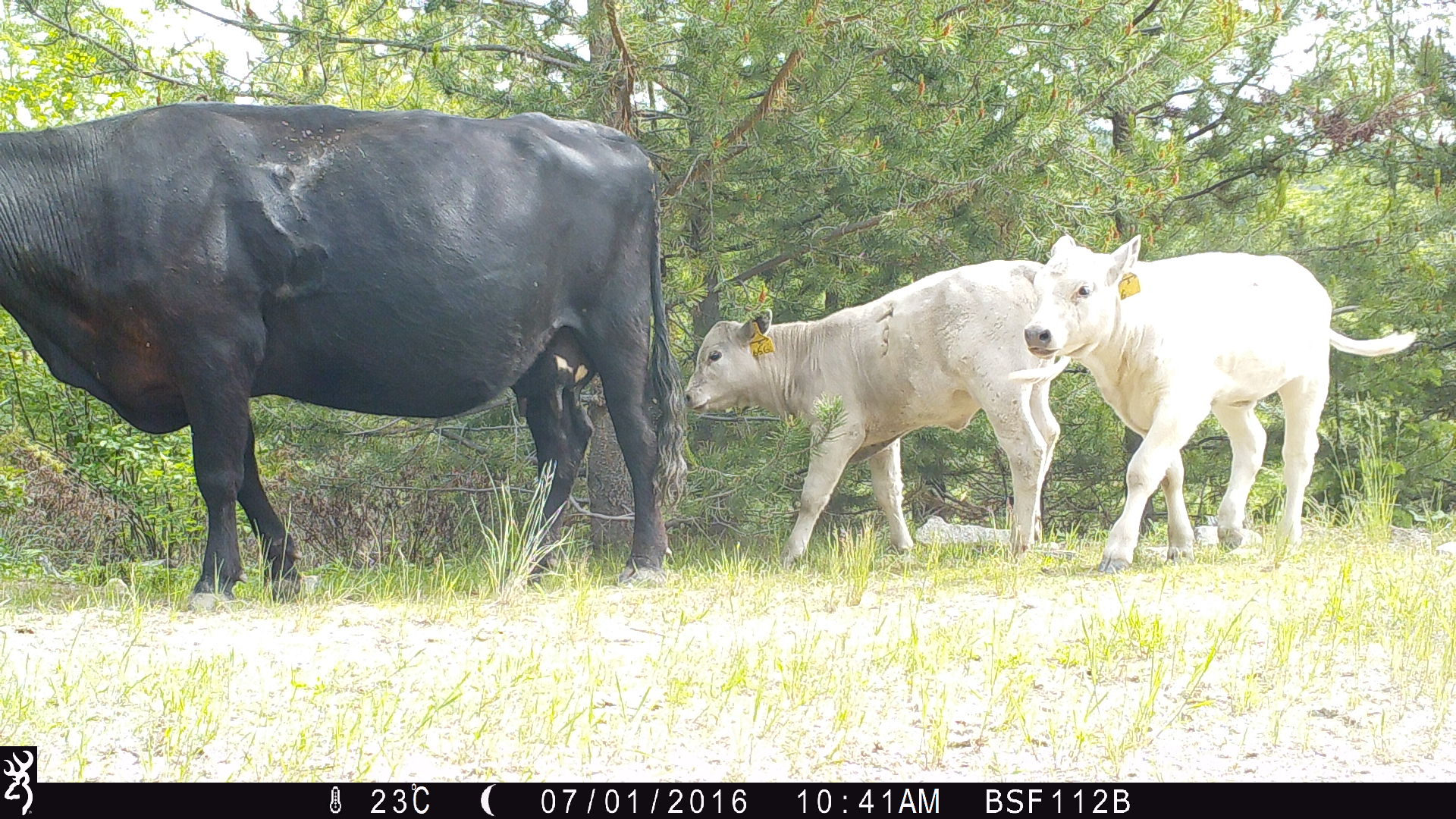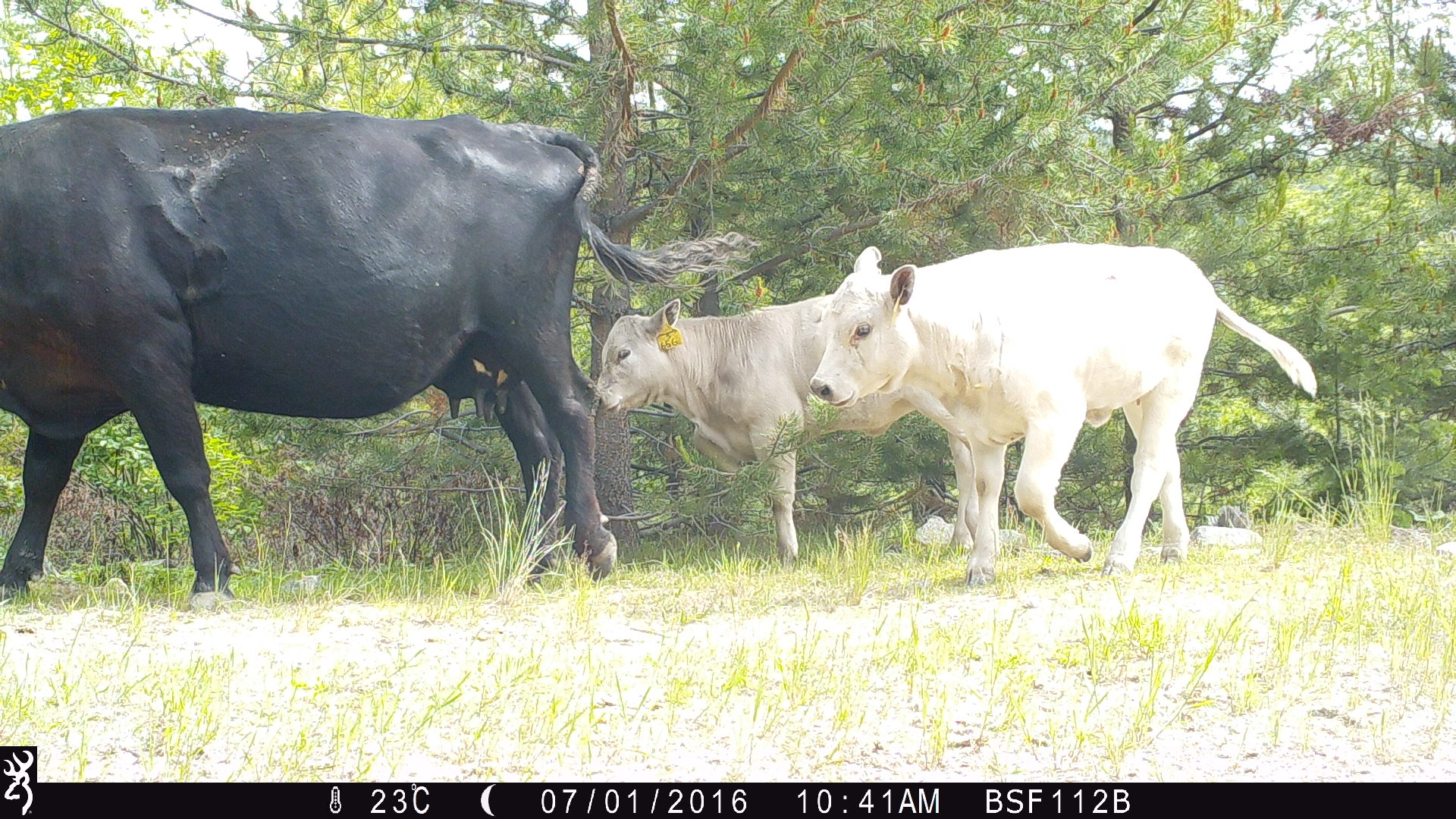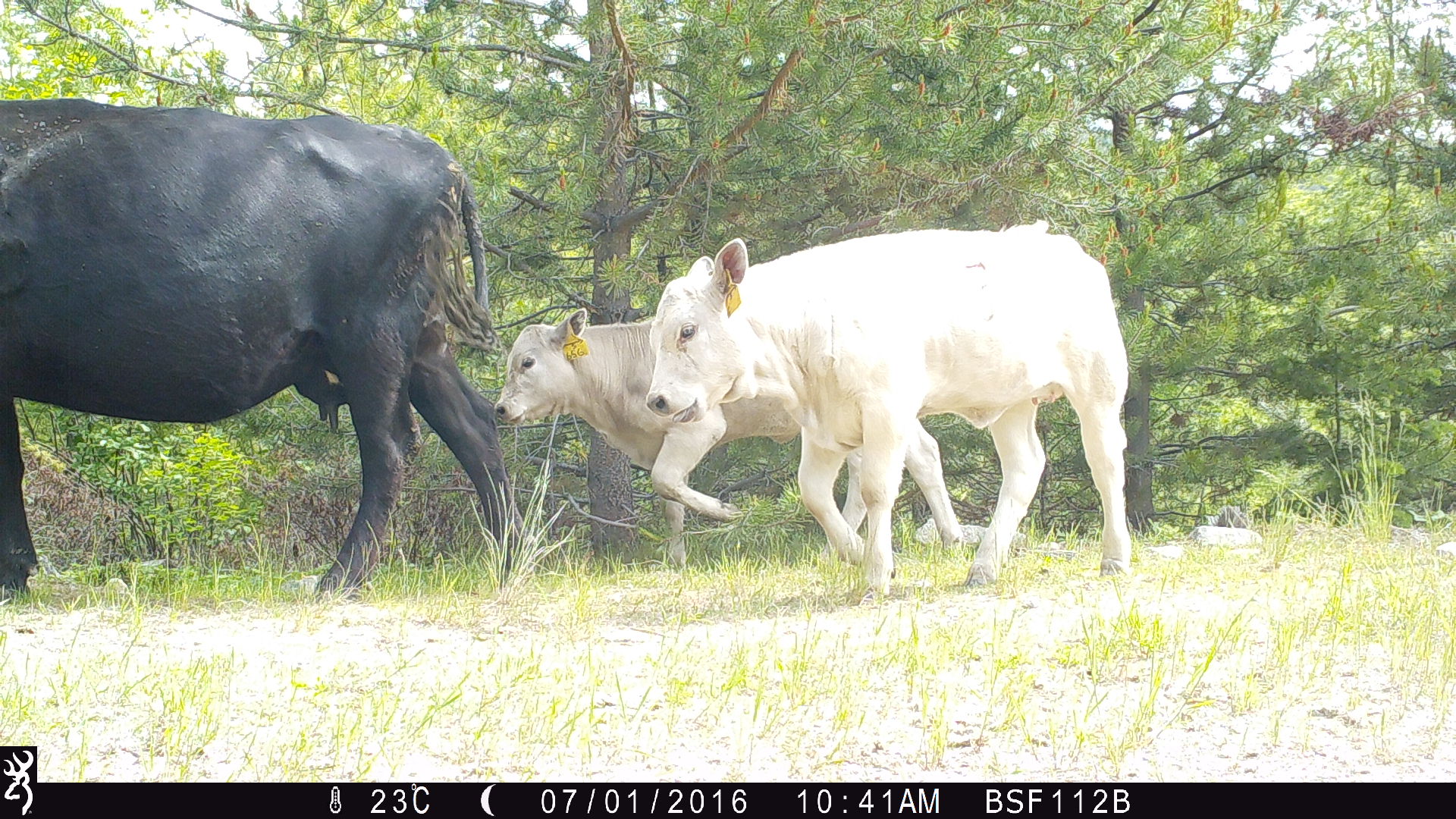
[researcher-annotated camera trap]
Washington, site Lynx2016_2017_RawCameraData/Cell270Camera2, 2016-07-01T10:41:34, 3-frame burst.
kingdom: Animalia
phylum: Chordata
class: Mammalia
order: Artiodactyla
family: Bovidae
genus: Bos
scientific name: Bos taurus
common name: domestic cattle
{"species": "domestic cattle (Bos taurus)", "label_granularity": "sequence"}